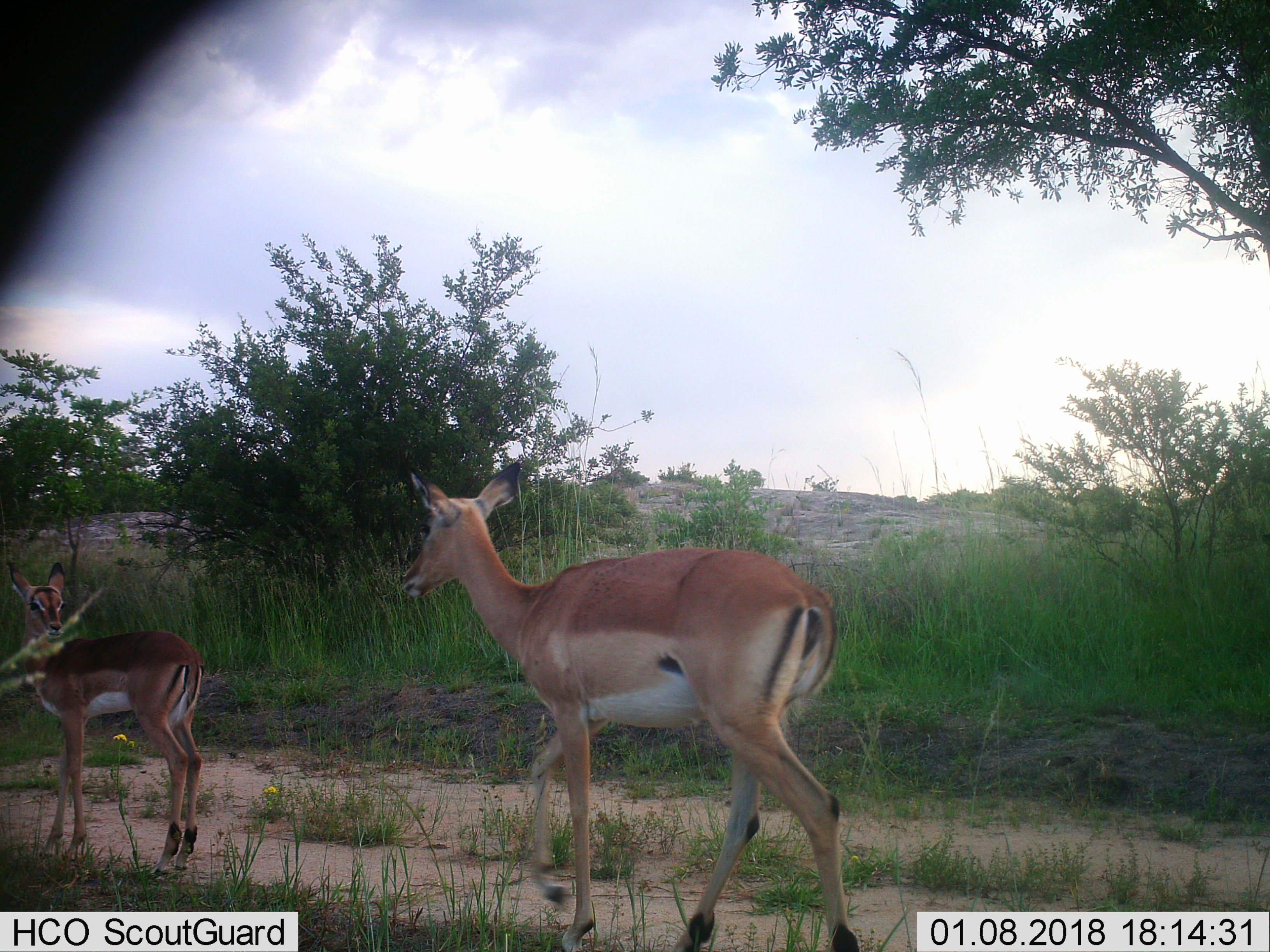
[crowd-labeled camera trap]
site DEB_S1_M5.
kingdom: Animalia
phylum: Chordata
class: Mammalia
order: Artiodactyla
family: Bovidae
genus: Aepyceros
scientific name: Aepyceros melampus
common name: impala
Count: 2.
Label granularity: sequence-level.